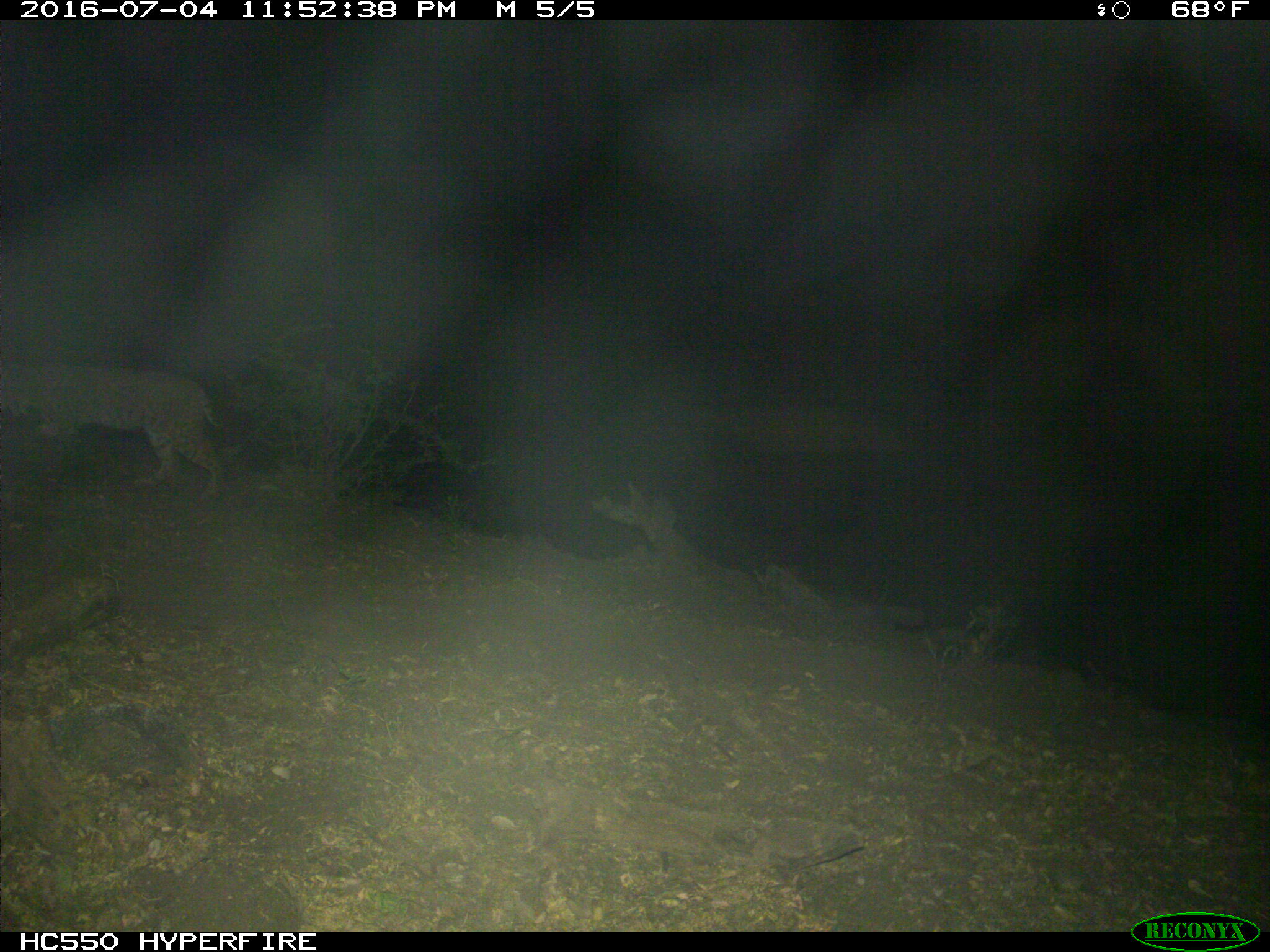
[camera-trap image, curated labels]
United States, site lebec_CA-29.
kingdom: Animalia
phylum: Chordata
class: Mammalia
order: Carnivora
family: Felidae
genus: Lynx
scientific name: Lynx rufus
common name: bobcat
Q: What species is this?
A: Lynx rufus (bobcat).